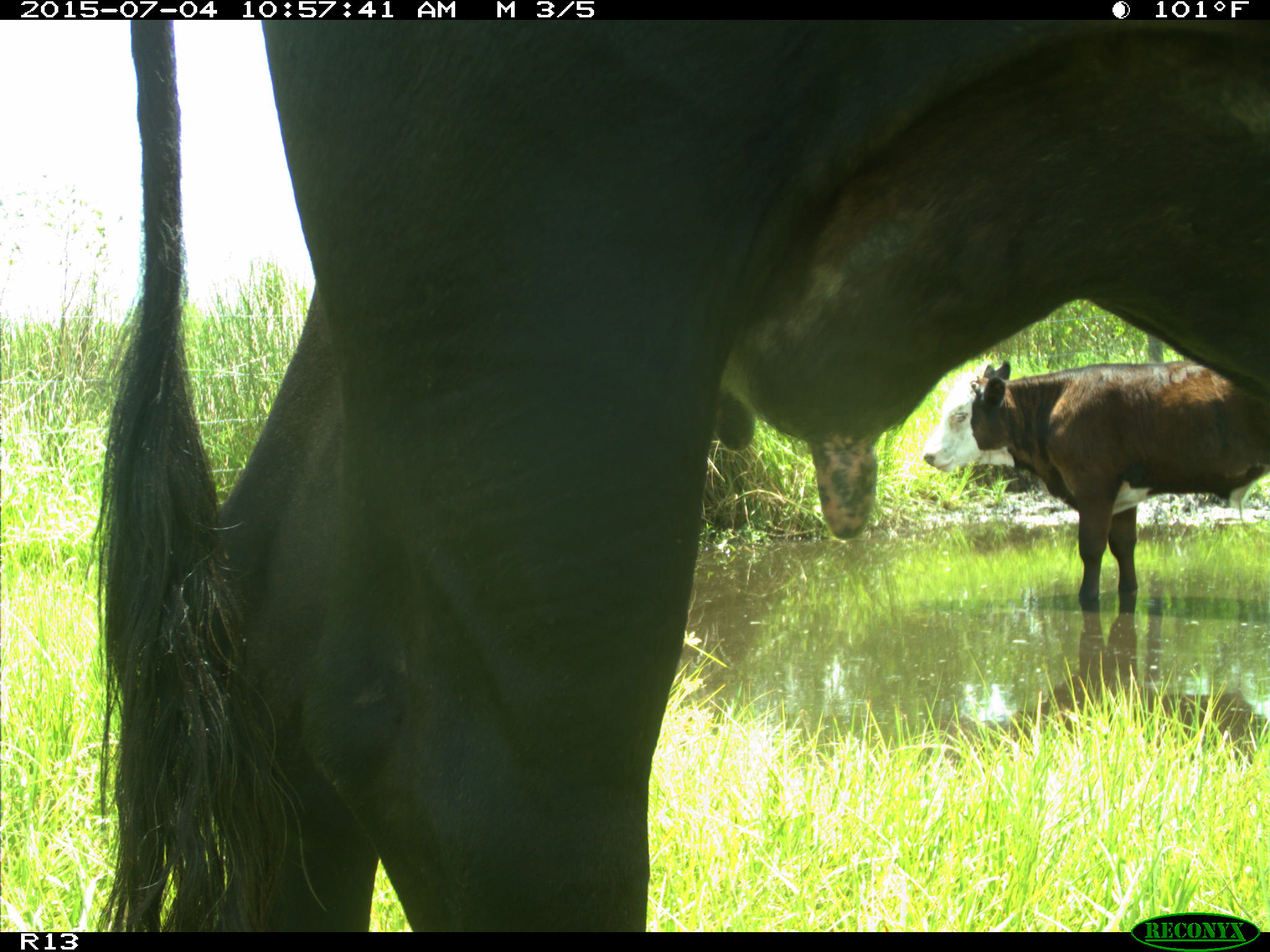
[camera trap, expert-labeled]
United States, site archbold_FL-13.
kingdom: Animalia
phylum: Chordata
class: Mammalia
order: Artiodactyla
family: Bovidae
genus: Bos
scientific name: Bos taurus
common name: domestic cow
Bos taurus (domestic cow).